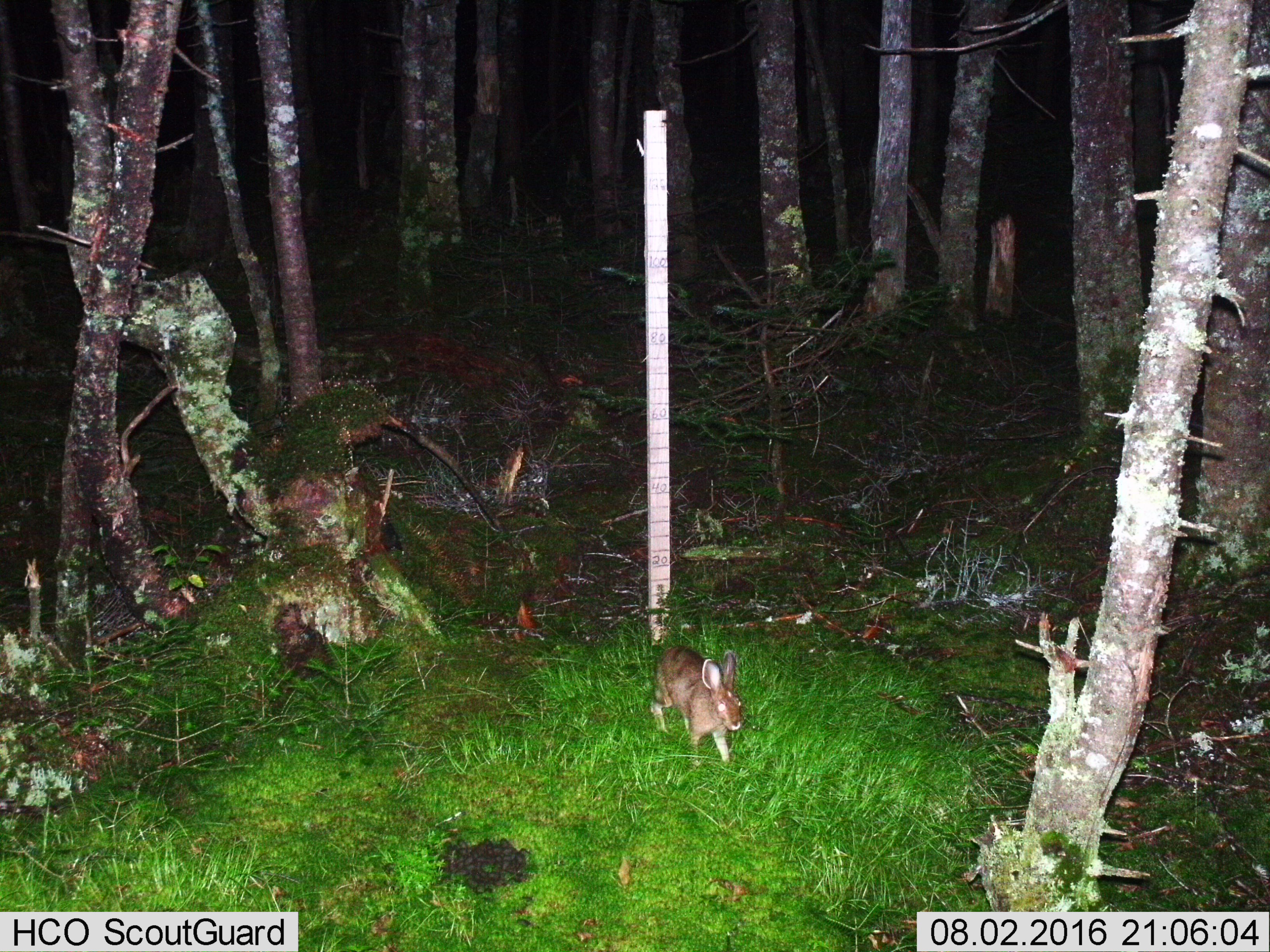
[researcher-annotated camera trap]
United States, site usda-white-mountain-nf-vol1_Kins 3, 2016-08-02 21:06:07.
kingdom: Animalia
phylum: Chordata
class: Mammalia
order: Lagomorpha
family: Leporidae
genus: Lepus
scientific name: Lepus americanus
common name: snowshoe hare